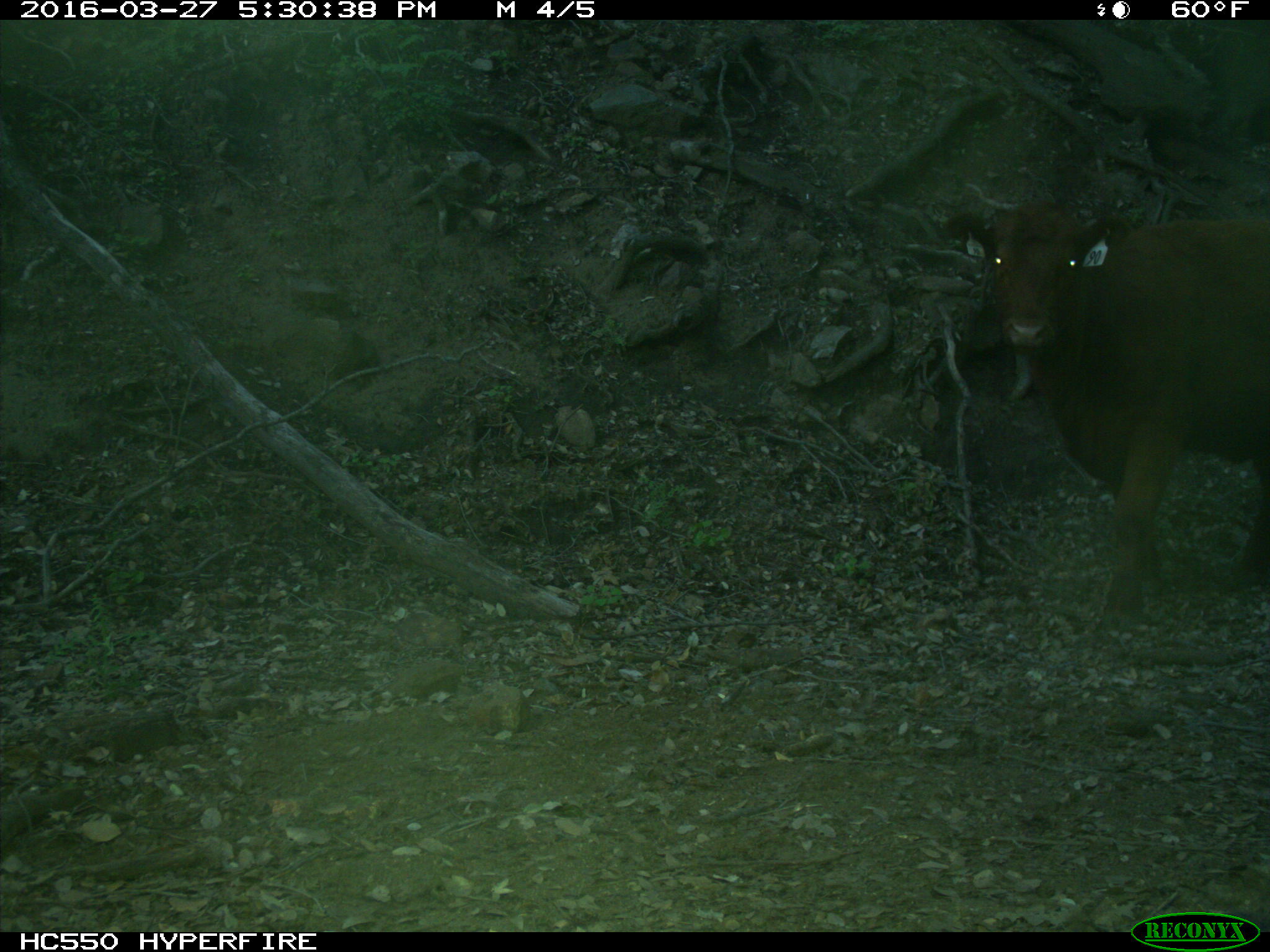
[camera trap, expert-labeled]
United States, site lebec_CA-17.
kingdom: Animalia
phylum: Chordata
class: Mammalia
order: Artiodactyla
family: Bovidae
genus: Bos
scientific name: Bos taurus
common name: domestic cow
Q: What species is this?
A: Bos taurus (domestic cow).